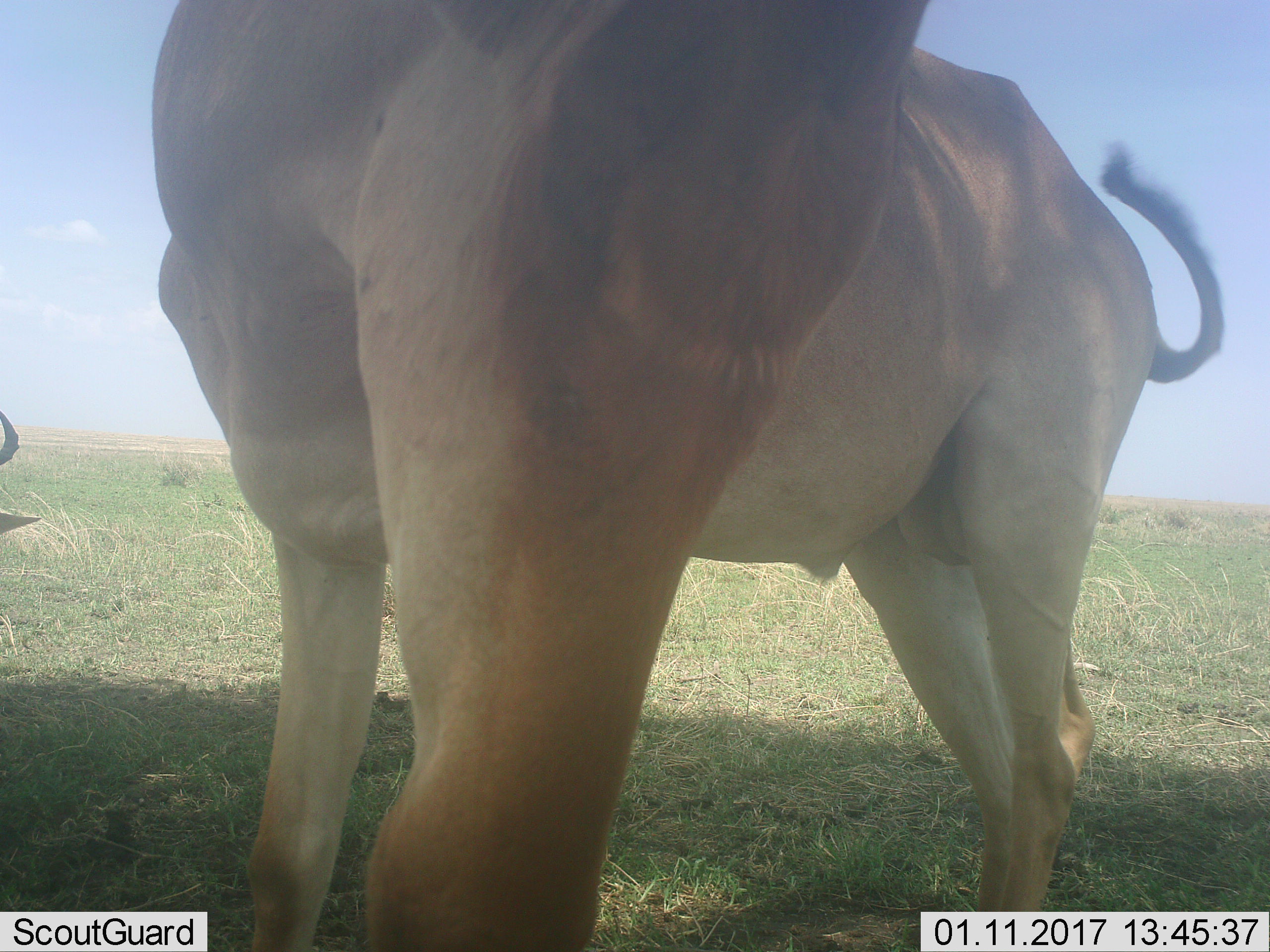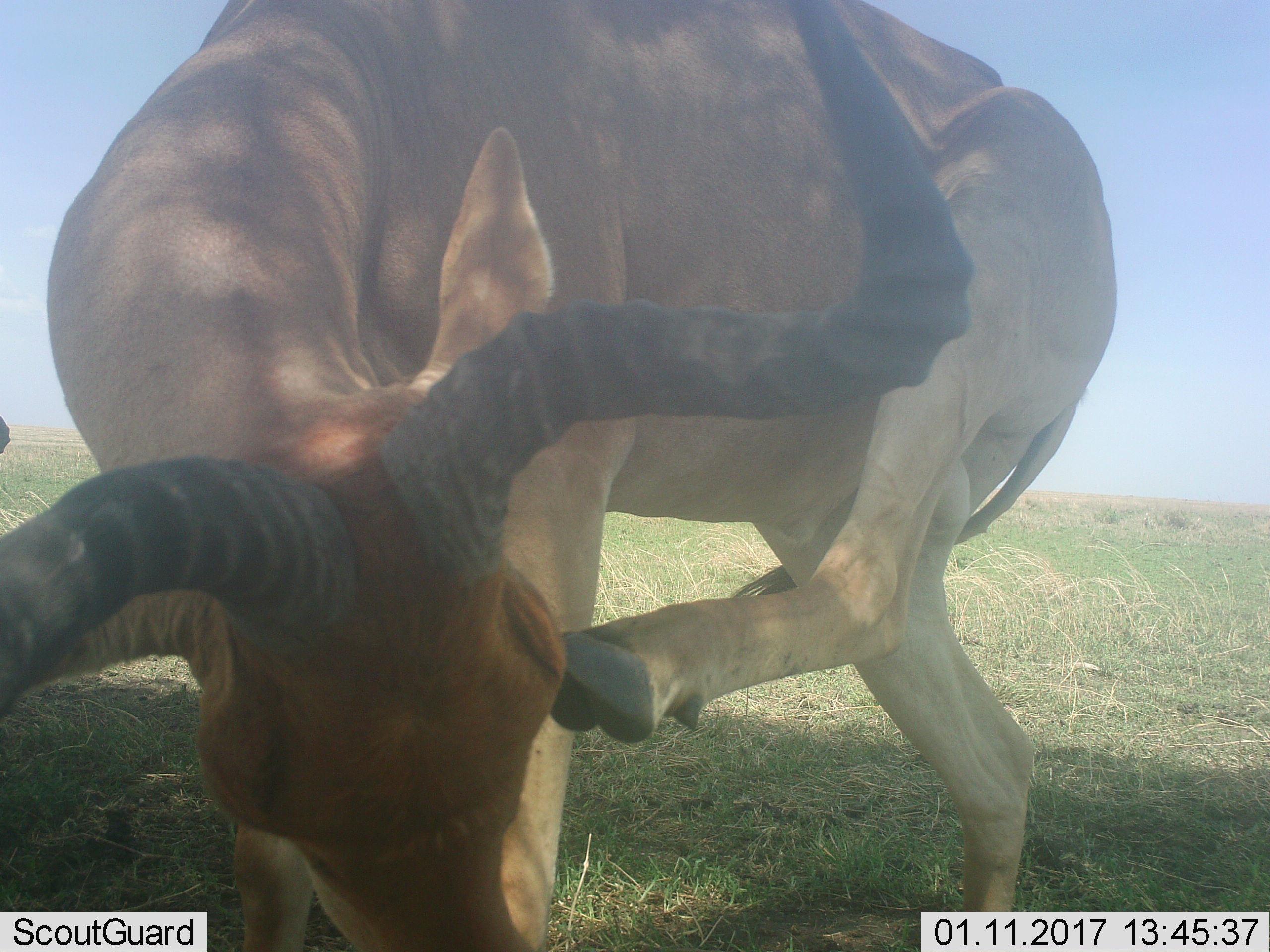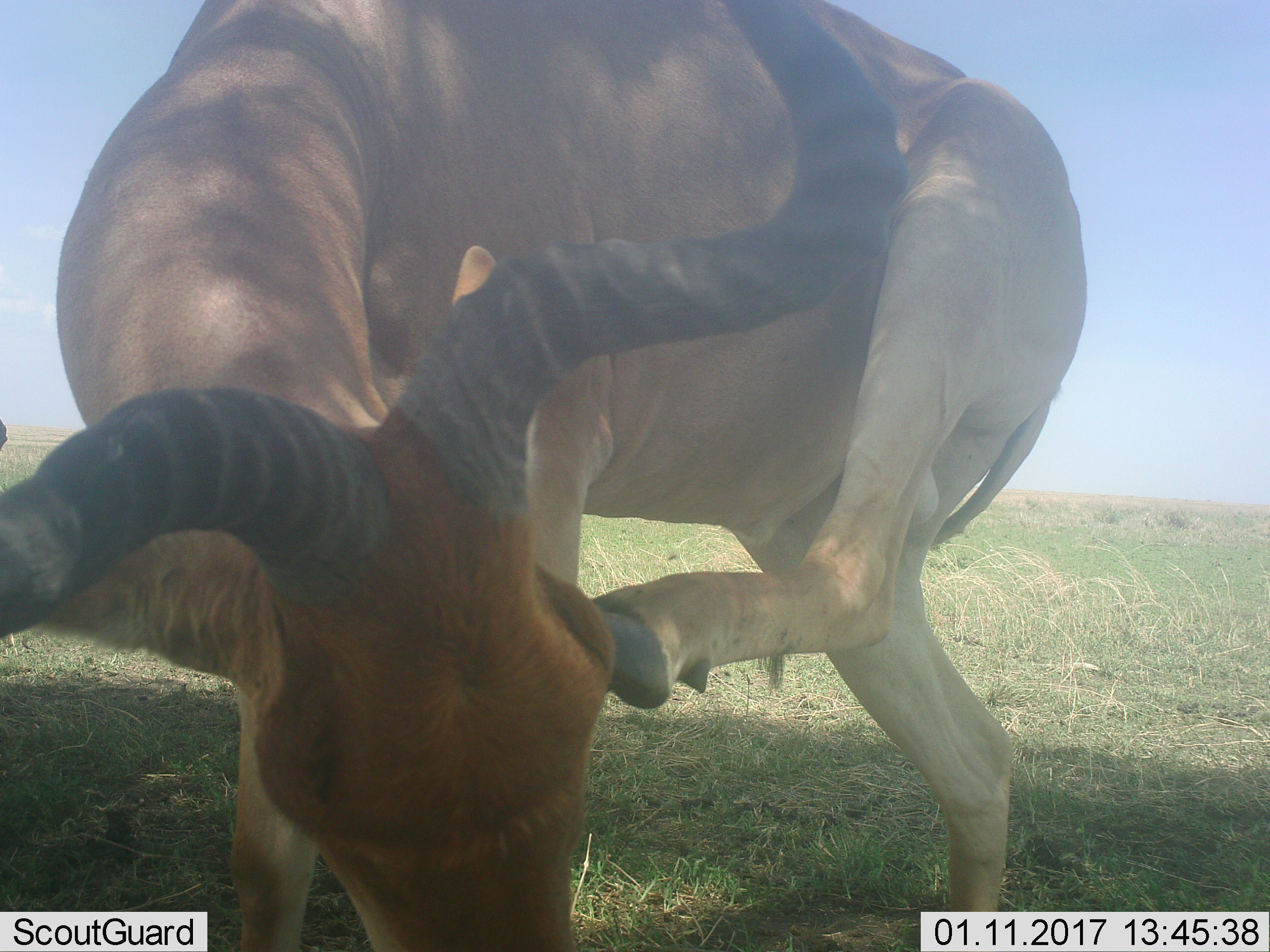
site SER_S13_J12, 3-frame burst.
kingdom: Animalia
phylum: Chordata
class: Mammalia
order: Artiodactyla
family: Bovidae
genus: Alcelaphus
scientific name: Alcelaphus buselaphus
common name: hartebeest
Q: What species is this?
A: Hartebeest (Alcelaphus buselaphus).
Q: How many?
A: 2.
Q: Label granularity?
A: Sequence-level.